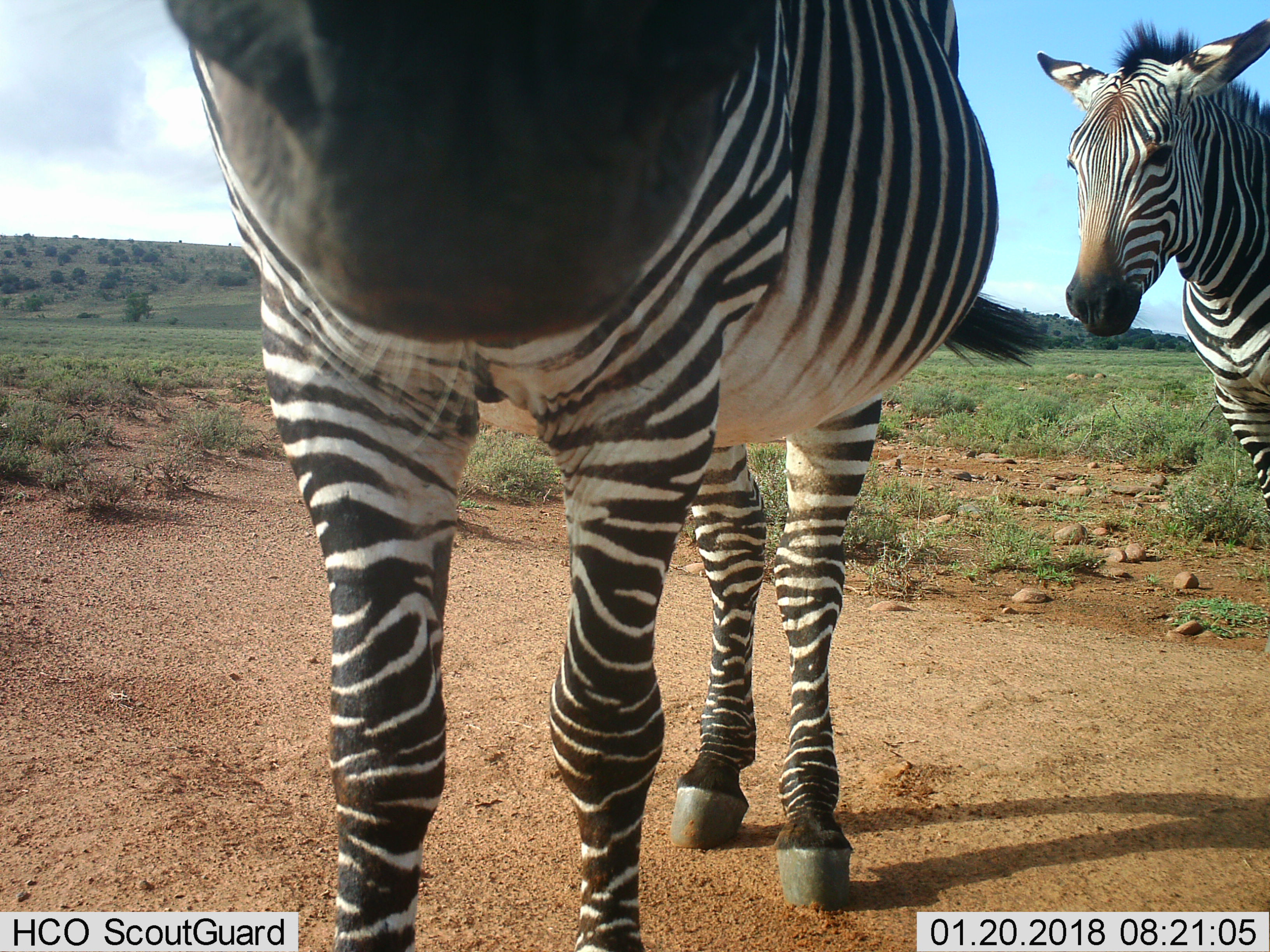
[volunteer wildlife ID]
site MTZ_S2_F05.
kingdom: Animalia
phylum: Chordata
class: Mammalia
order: Perissodactyla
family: Equidae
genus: Equus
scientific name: Equus zebra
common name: mountain zebra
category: zebramountain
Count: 2.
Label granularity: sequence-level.